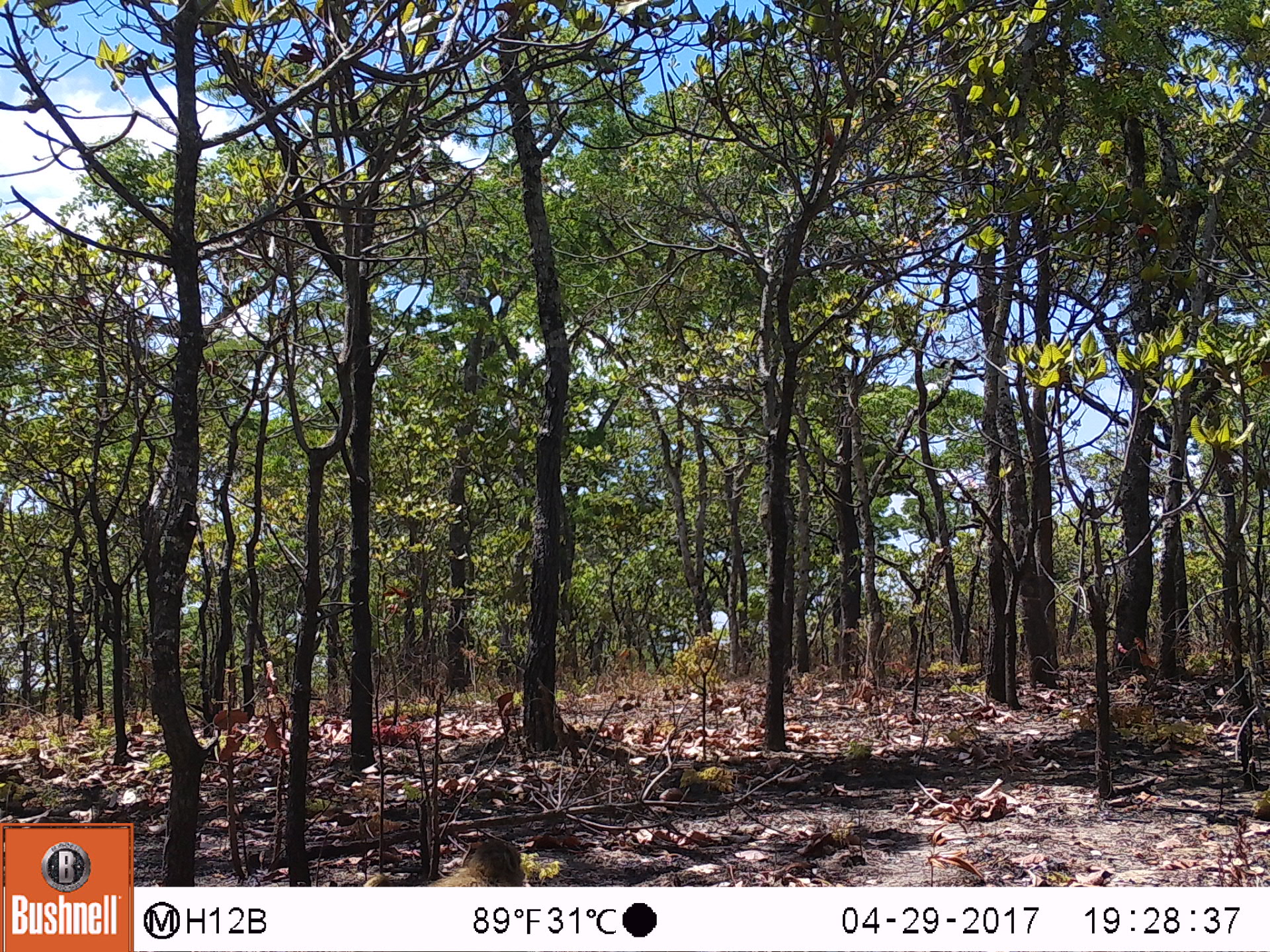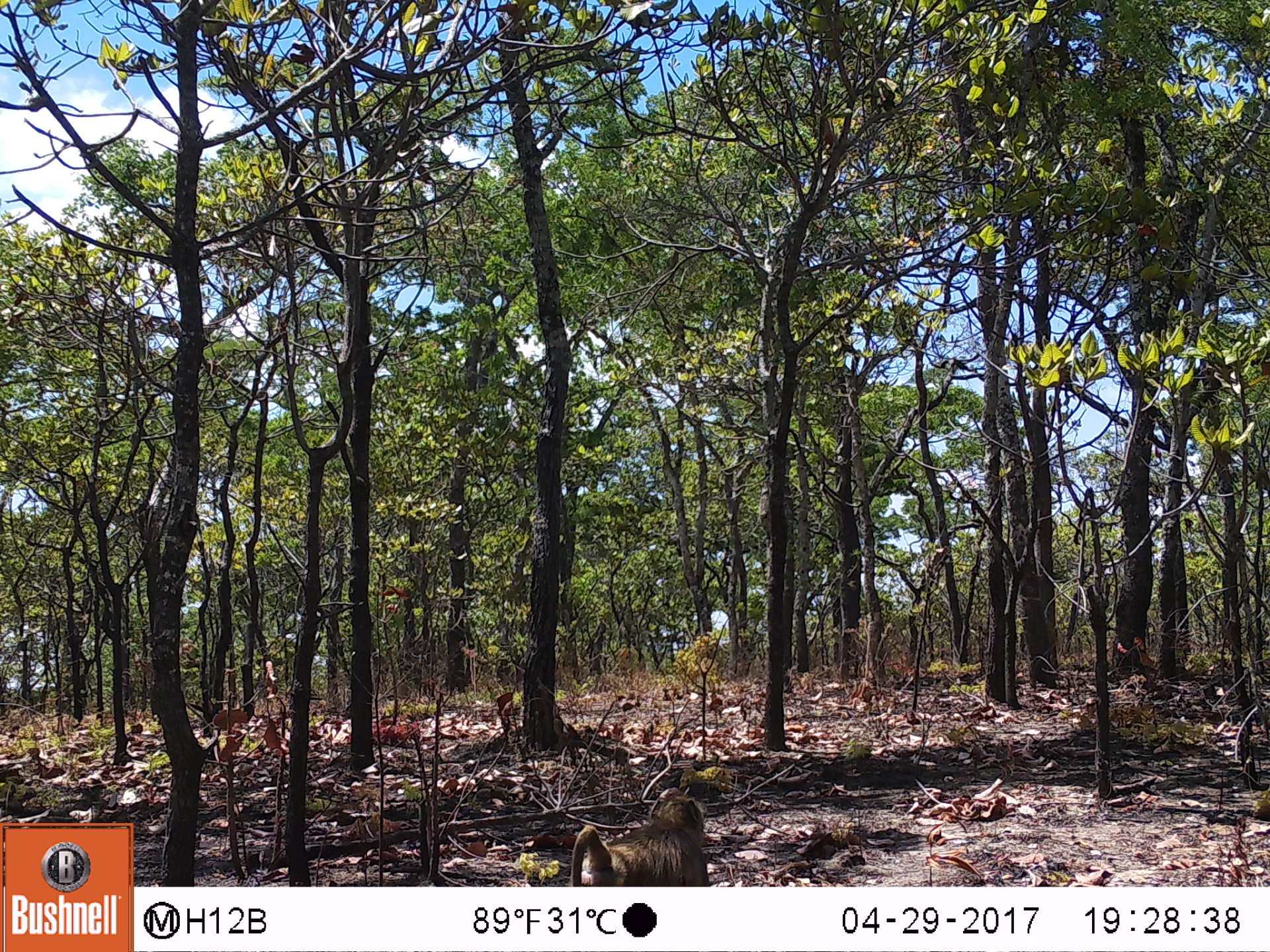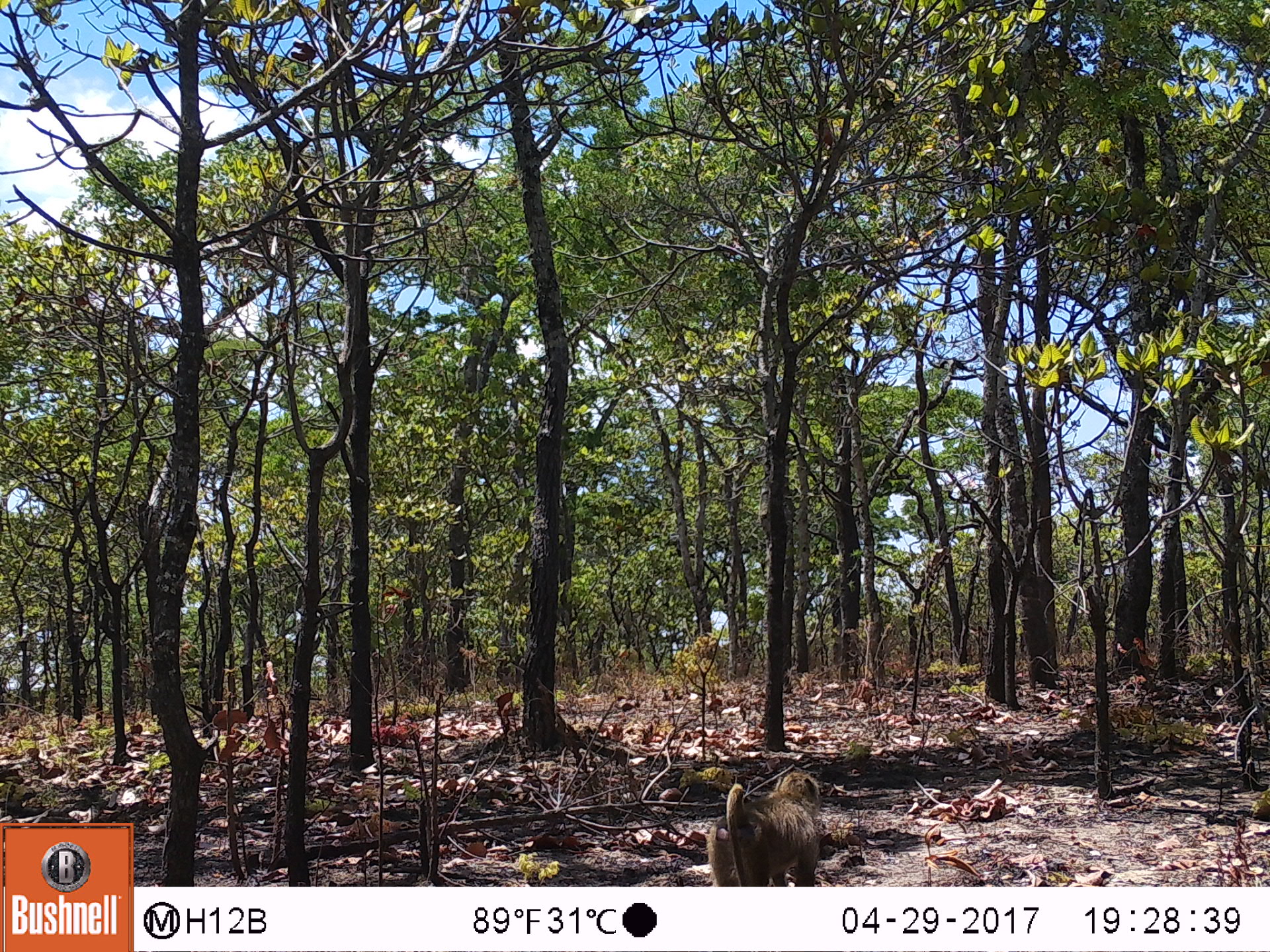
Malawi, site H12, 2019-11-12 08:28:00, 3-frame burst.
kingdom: Animalia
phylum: Chordata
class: Mammalia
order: Primates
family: Cercopithecidae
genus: Papio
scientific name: Papio cynocephalus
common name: yellow baboon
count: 1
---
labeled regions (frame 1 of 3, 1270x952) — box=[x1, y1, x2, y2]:
yellow baboon: box=[361, 833, 538, 880]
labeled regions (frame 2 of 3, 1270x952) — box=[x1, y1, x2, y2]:
yellow baboon: box=[565, 791, 715, 883]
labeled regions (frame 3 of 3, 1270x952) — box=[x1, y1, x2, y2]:
yellow baboon: box=[701, 766, 833, 882]